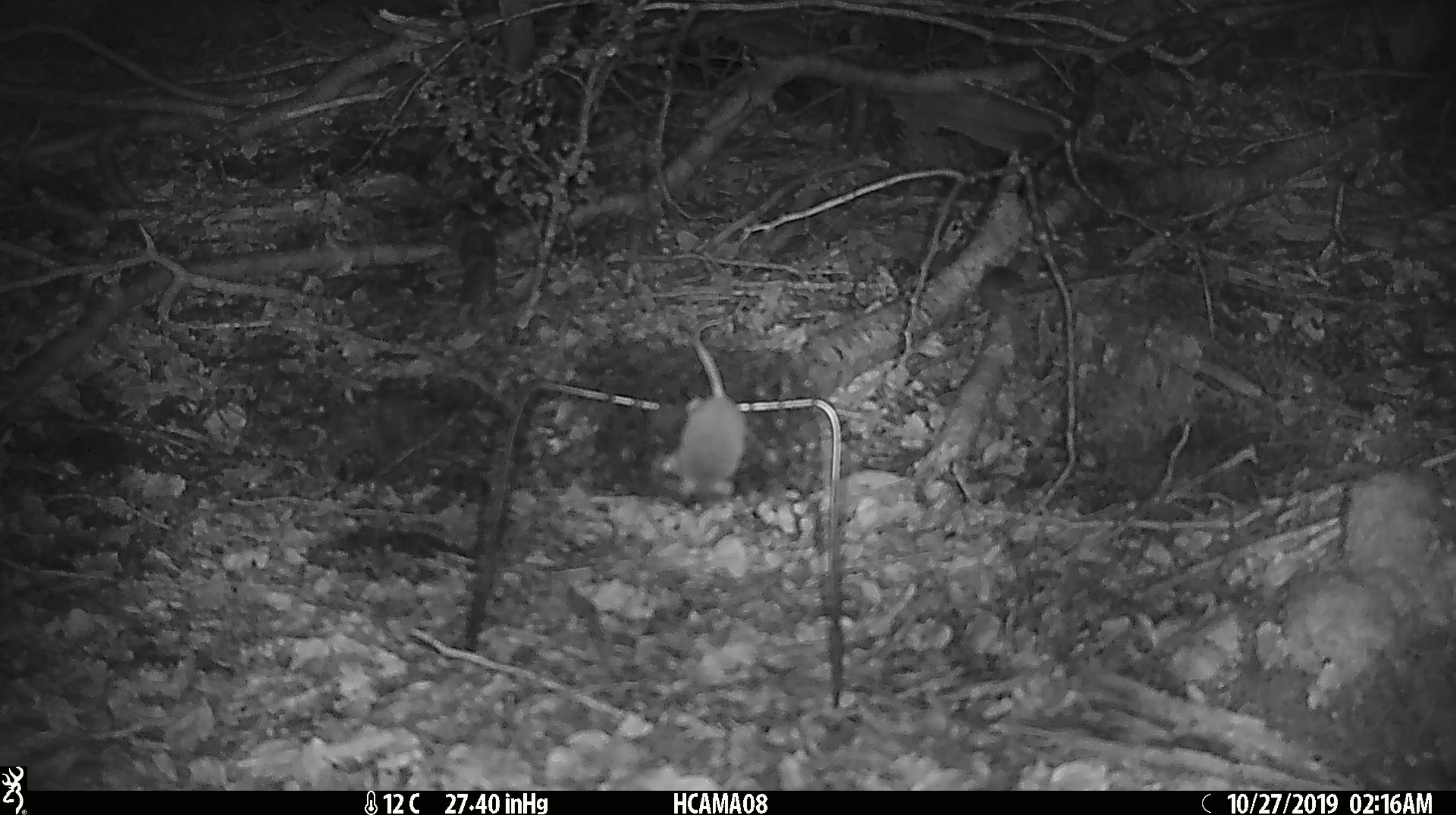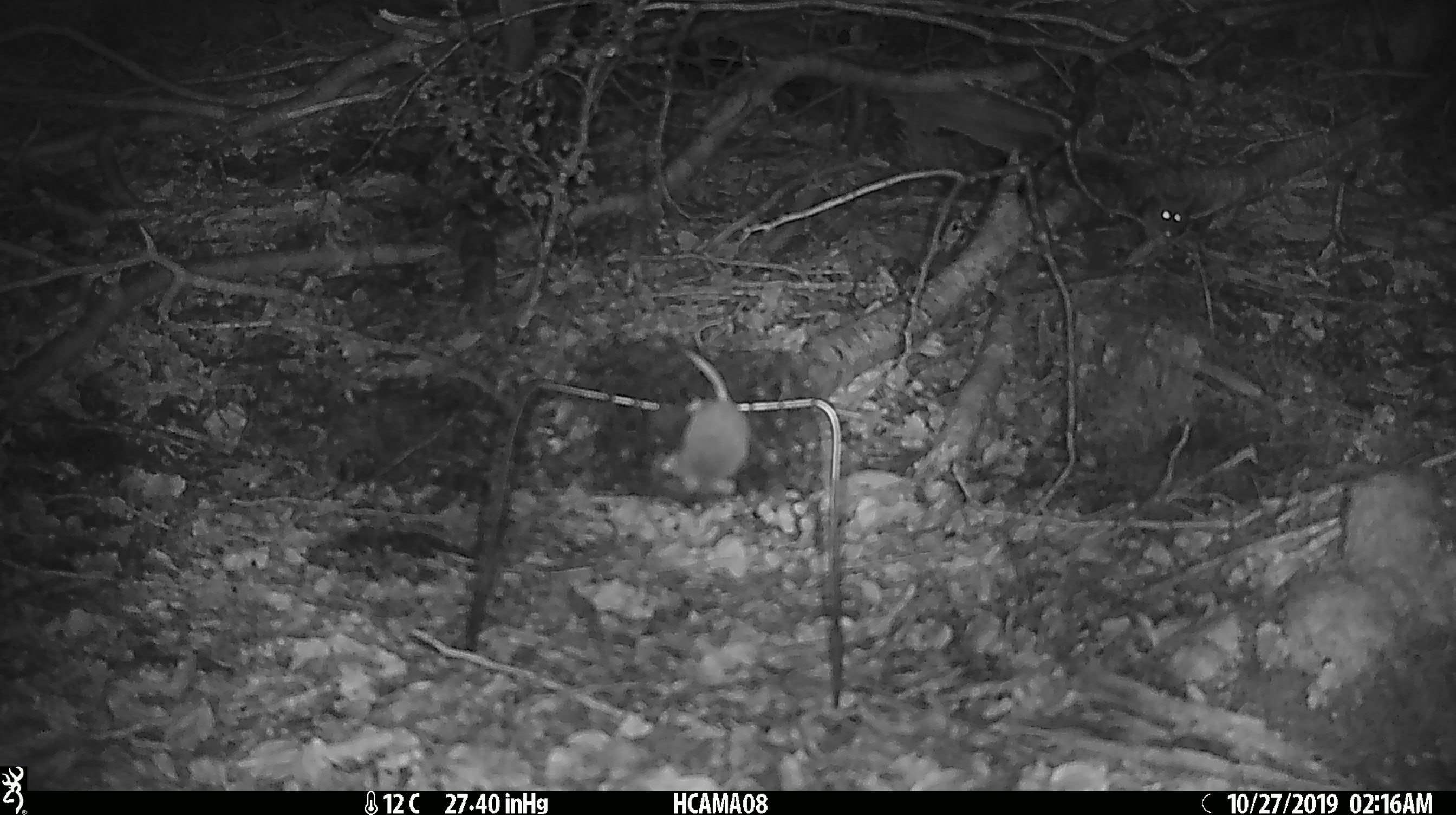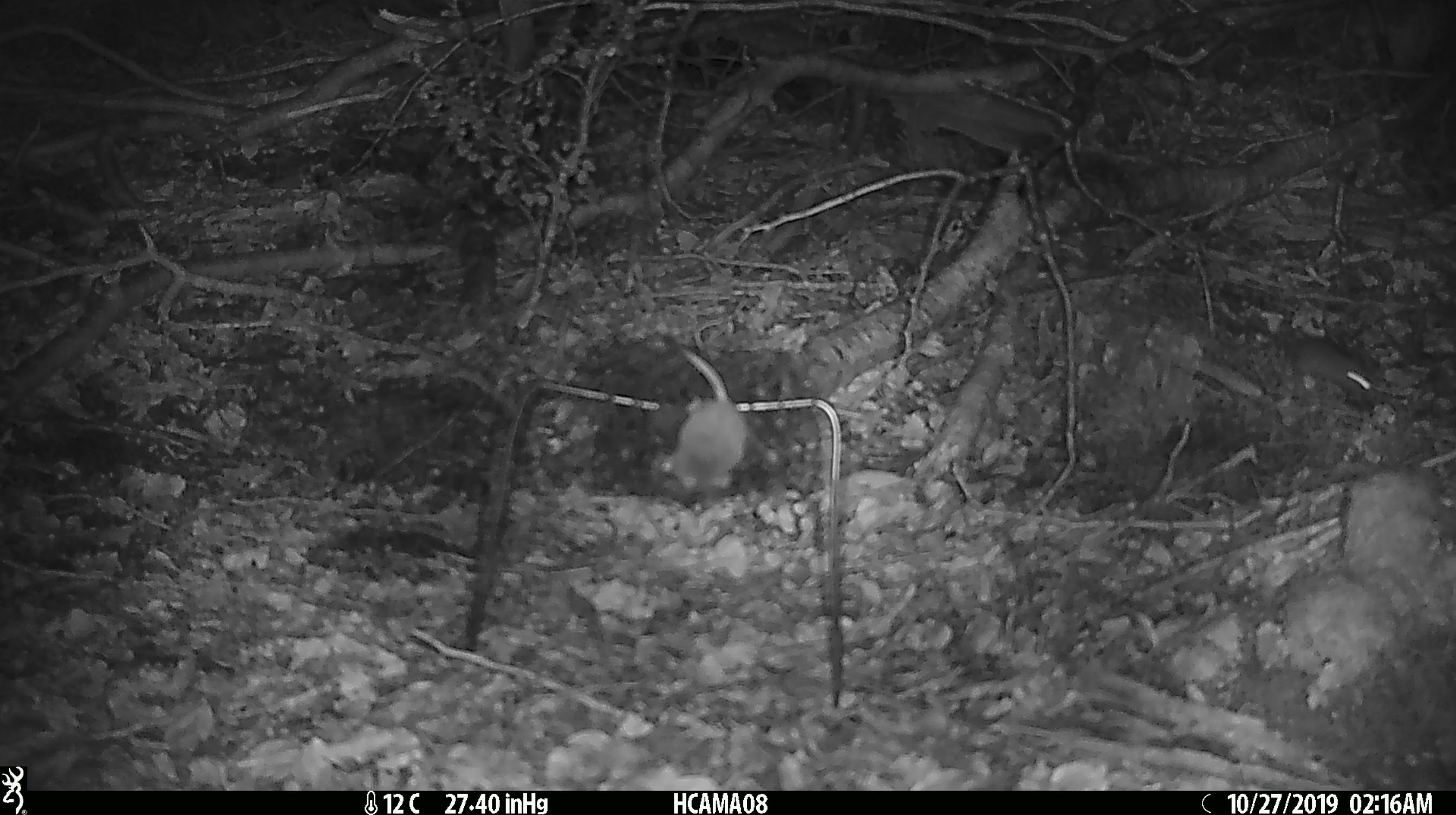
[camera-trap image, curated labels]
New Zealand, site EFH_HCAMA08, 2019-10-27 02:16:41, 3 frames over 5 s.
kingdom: Animalia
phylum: Chordata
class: Mammalia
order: Rodentia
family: Muridae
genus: Mus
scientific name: Mus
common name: mouse